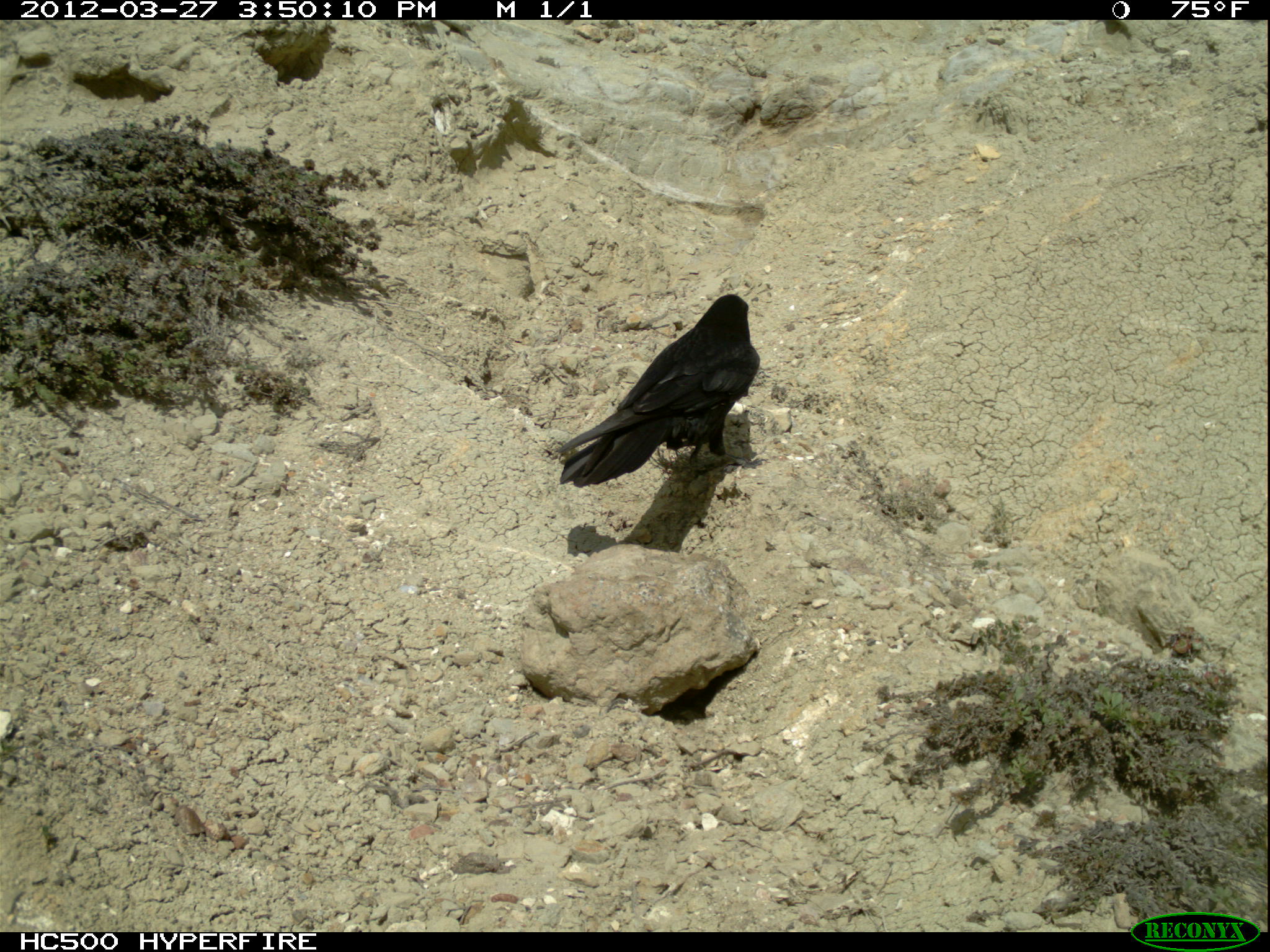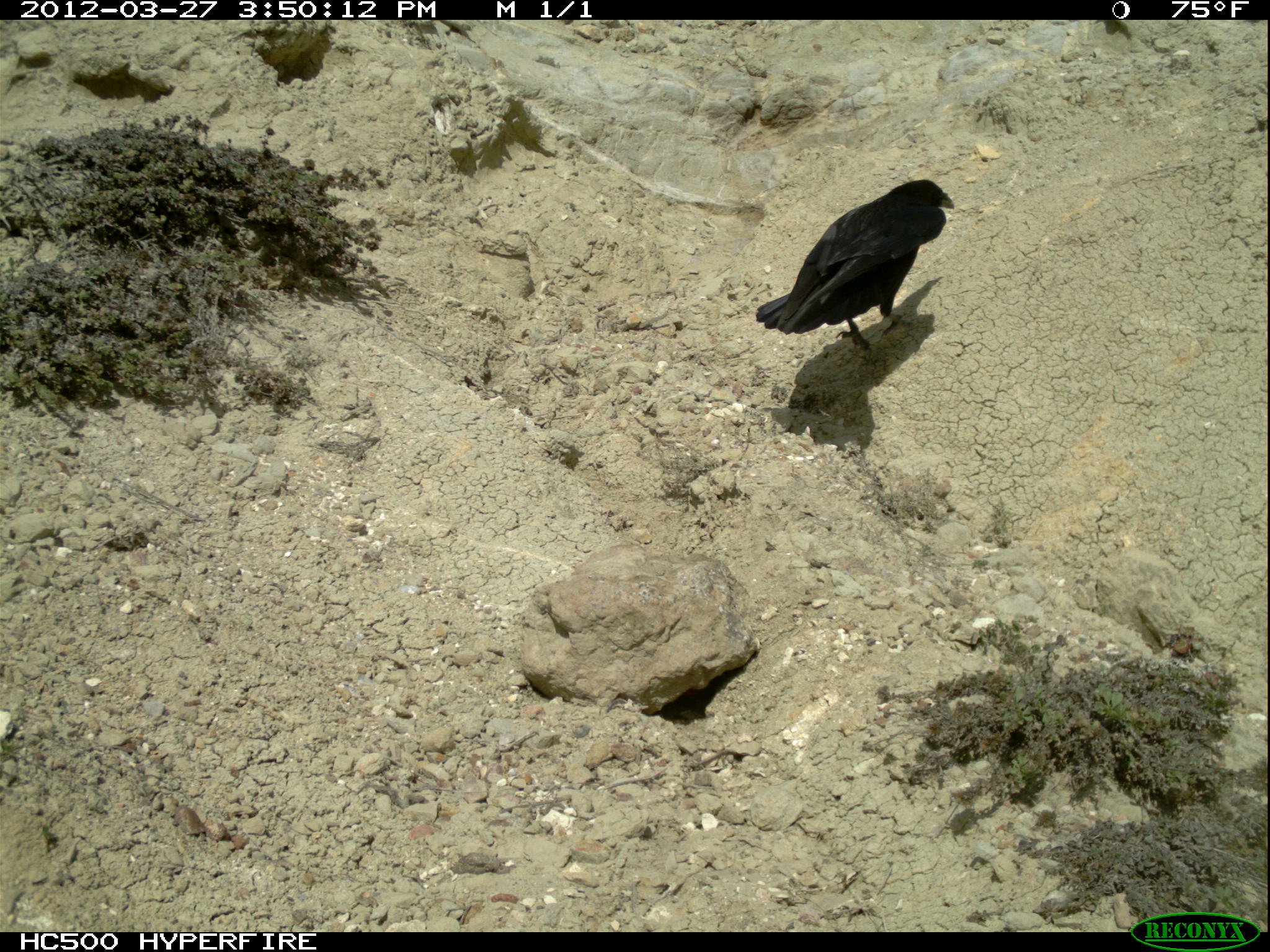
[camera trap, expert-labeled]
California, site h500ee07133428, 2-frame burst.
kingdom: Animalia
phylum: Chordata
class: Aves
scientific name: Aves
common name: bird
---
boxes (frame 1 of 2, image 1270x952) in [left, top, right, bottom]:
bird: [548, 292, 762, 488]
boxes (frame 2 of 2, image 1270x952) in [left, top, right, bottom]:
bird: [755, 179, 954, 360]